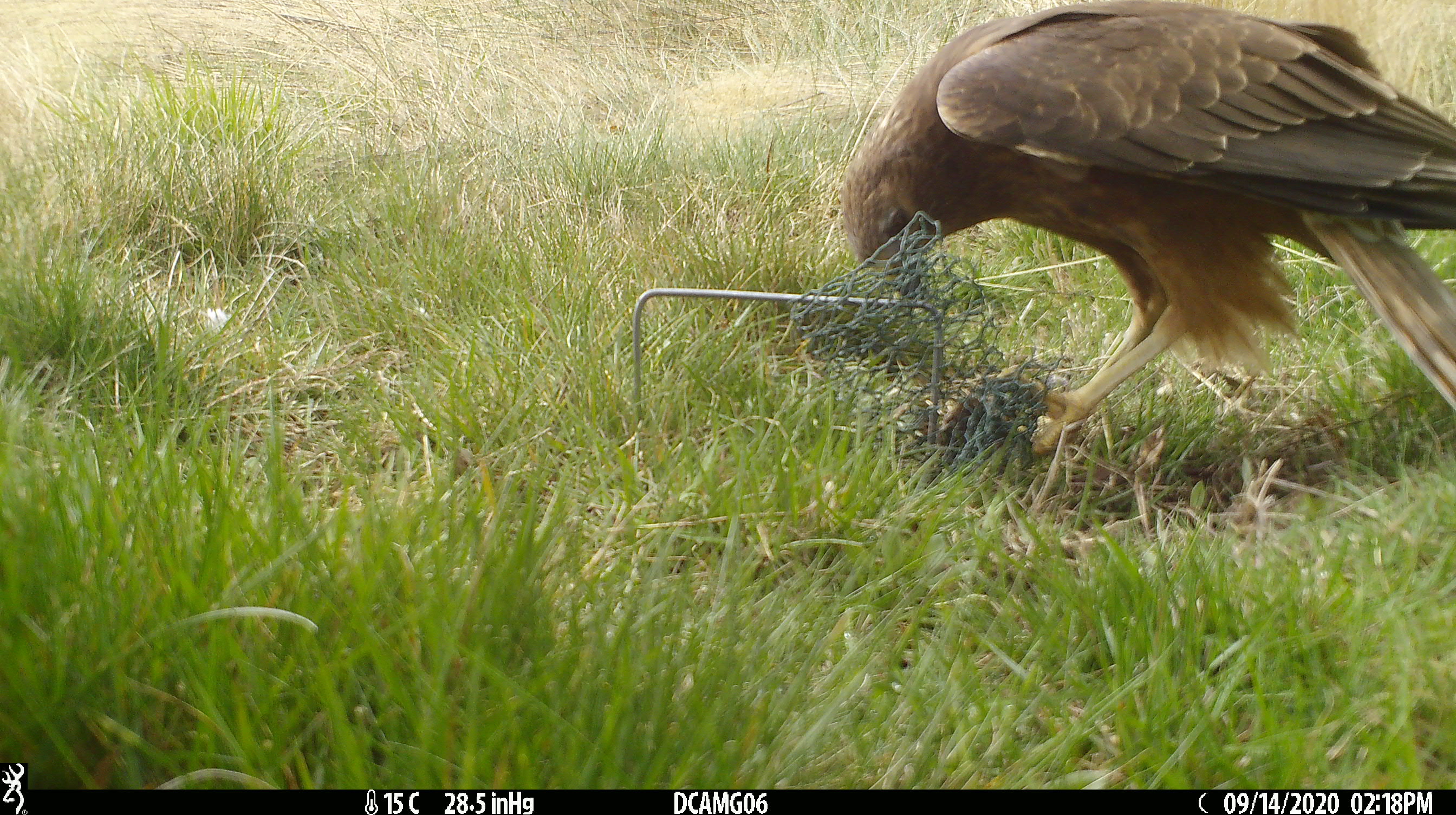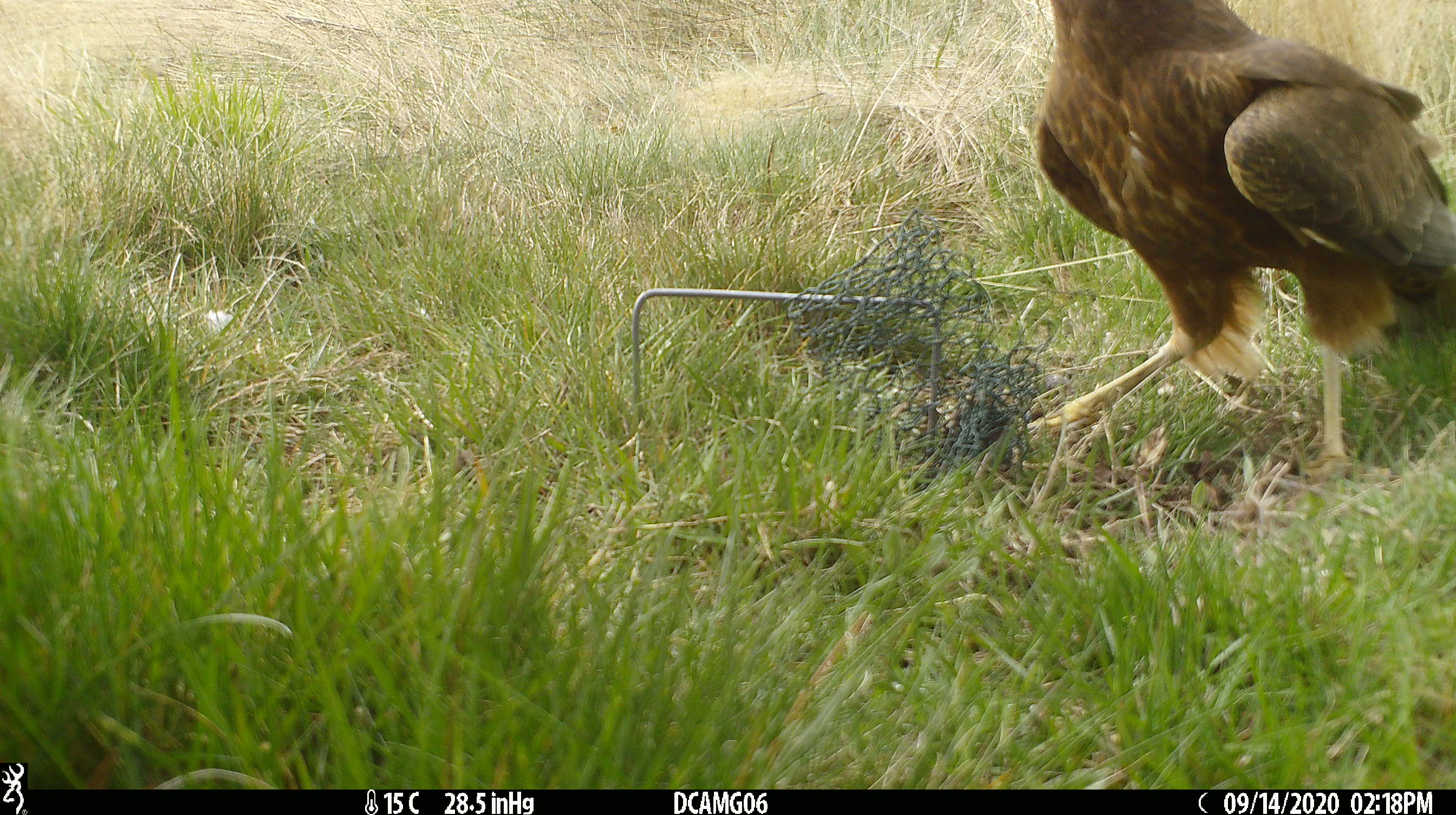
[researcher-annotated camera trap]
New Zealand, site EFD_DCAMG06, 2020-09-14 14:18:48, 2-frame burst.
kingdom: Animalia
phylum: Chordata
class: Aves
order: Accipitriformes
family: Accipitridae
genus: Circus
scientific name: Circus approximans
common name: swamp harrier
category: harrier